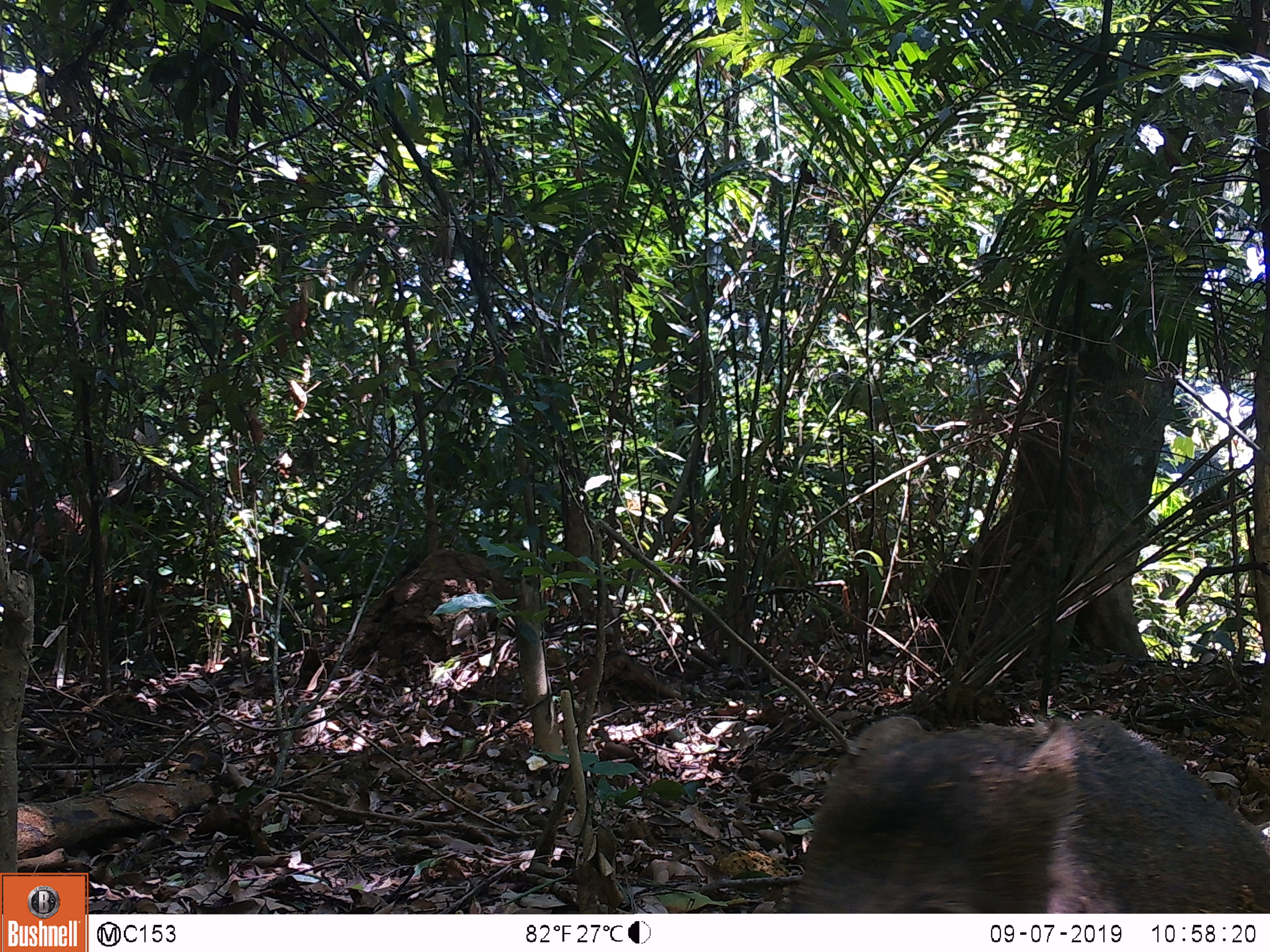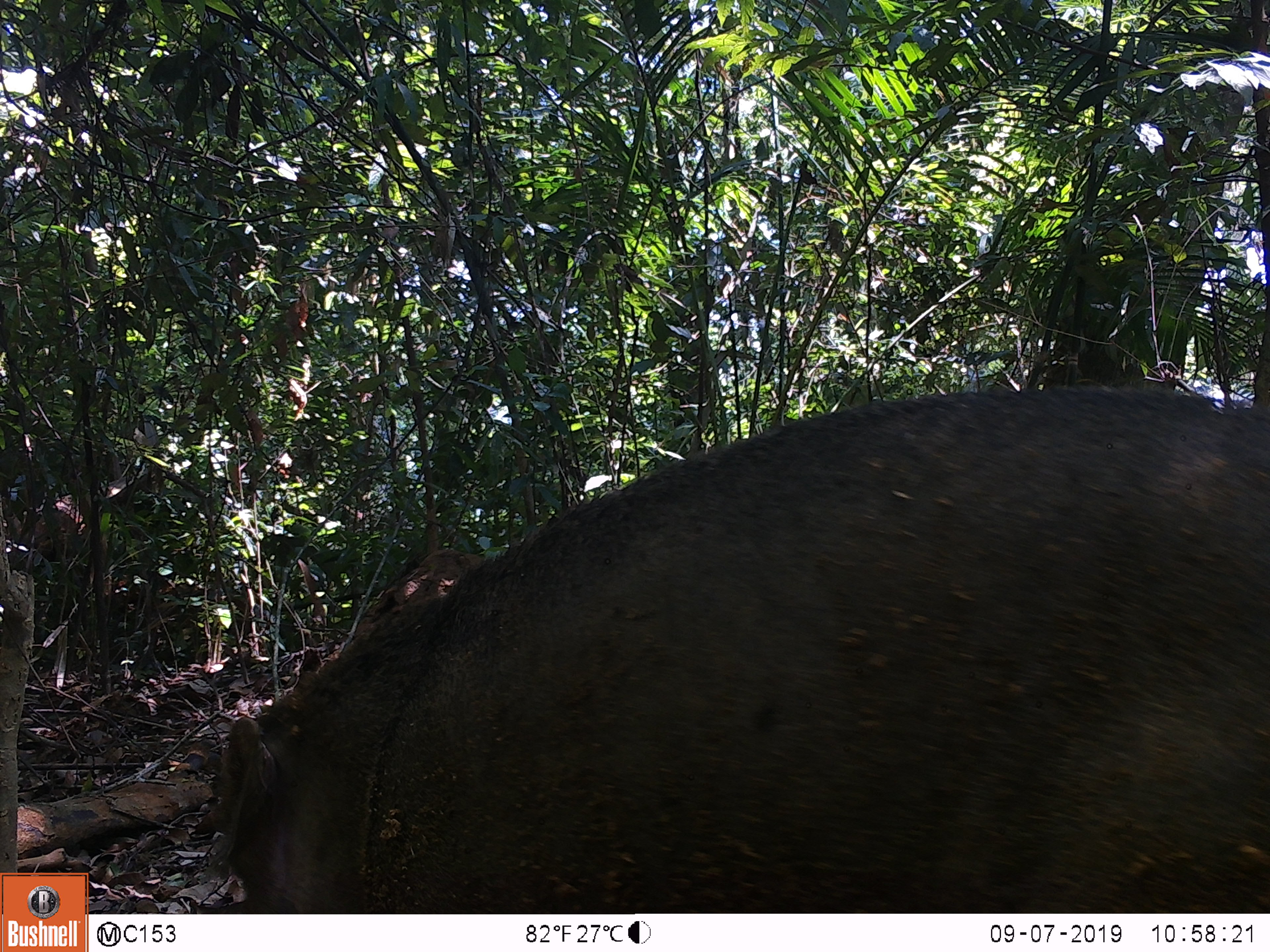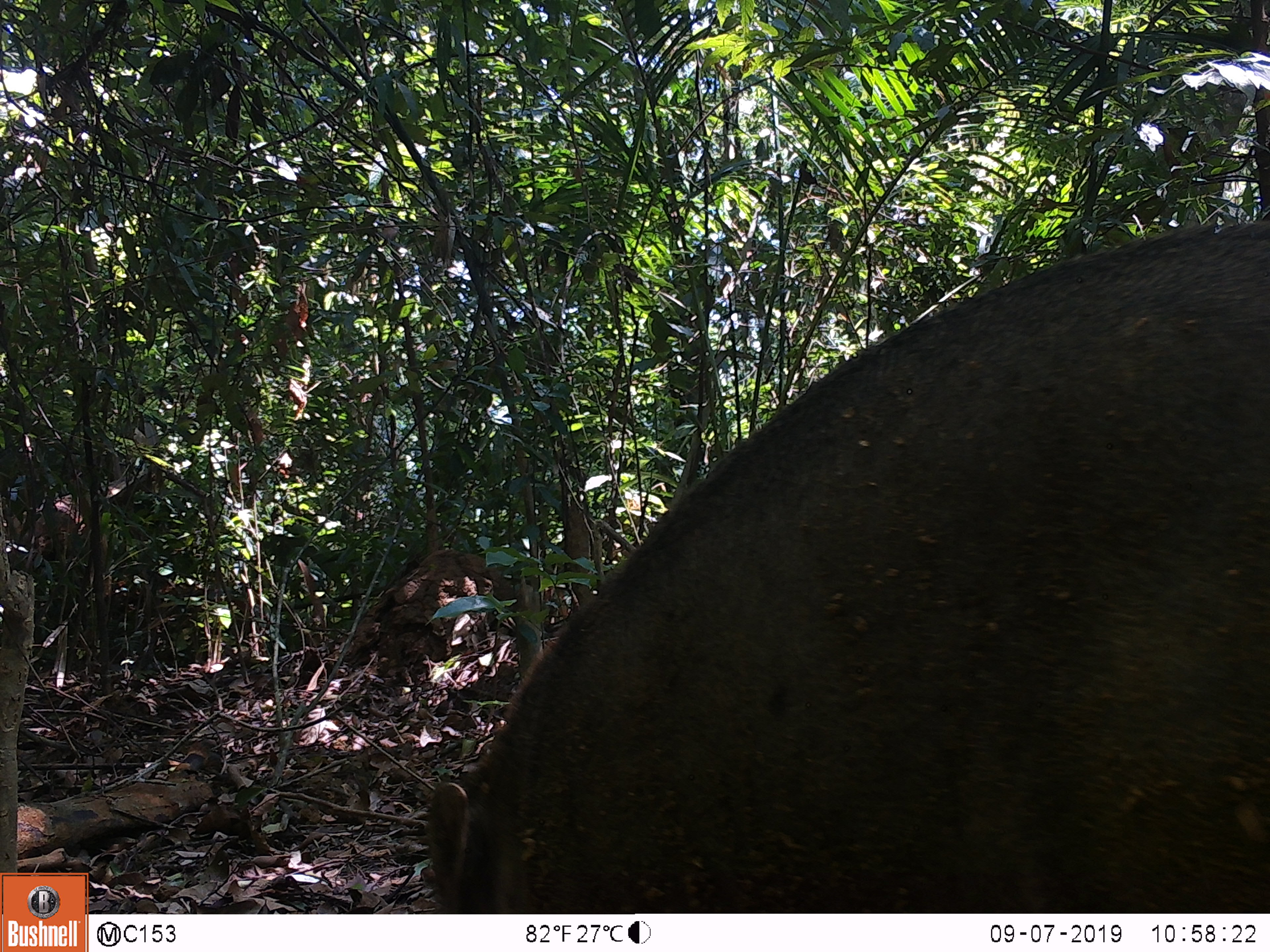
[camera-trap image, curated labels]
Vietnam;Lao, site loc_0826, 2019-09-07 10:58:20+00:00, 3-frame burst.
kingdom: Animalia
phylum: Chordata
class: Mammalia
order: Artiodactyla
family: Suidae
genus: Sus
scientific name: Sus scrofa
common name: eurasian wild pig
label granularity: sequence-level